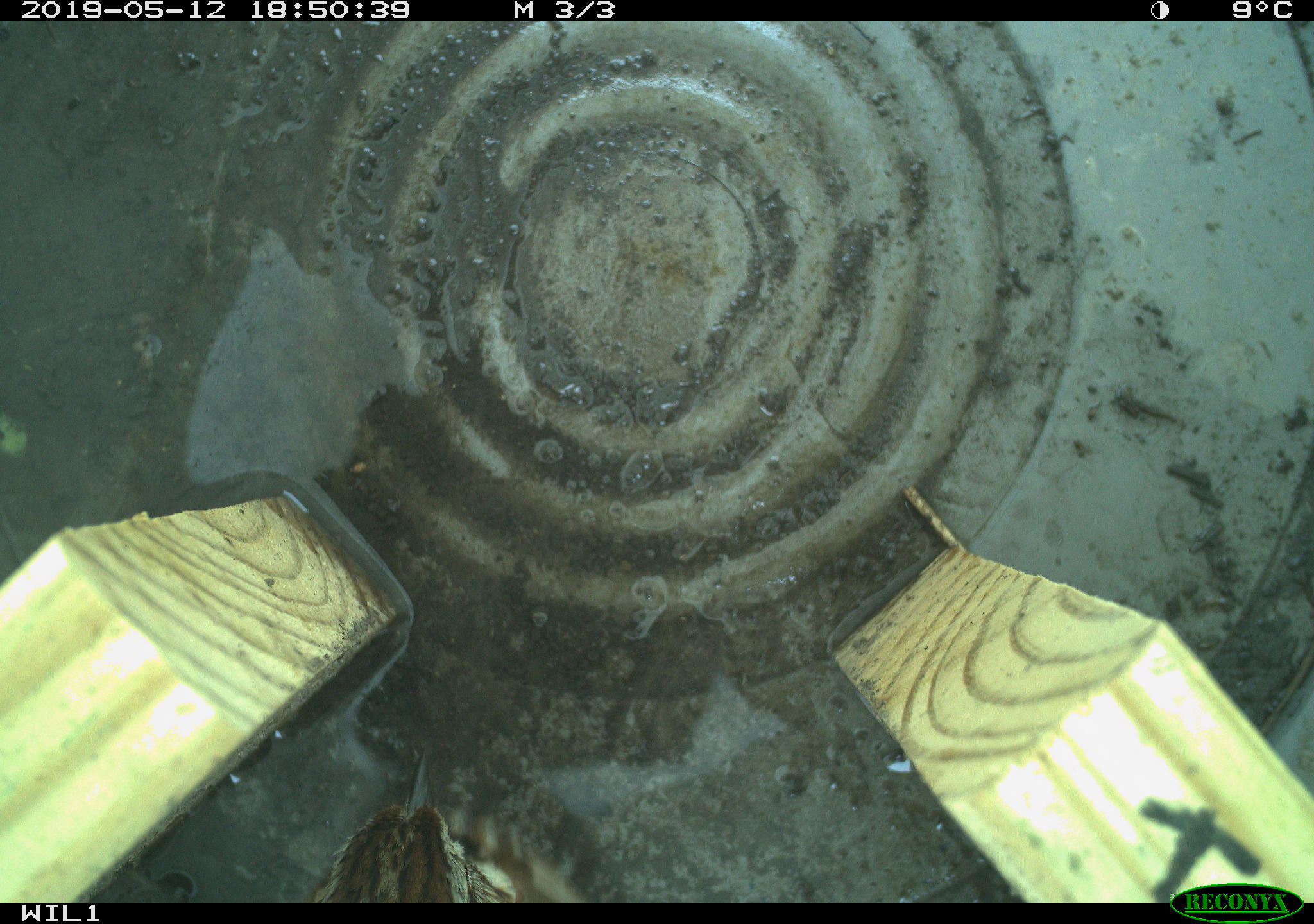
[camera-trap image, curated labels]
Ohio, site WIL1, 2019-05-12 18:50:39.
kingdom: Animalia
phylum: Chordata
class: Aves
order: Passeriformes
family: Passerellidae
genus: Melospiza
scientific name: Melospiza melodia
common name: song sparrow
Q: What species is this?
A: Song sparrow (Melospiza melodia).